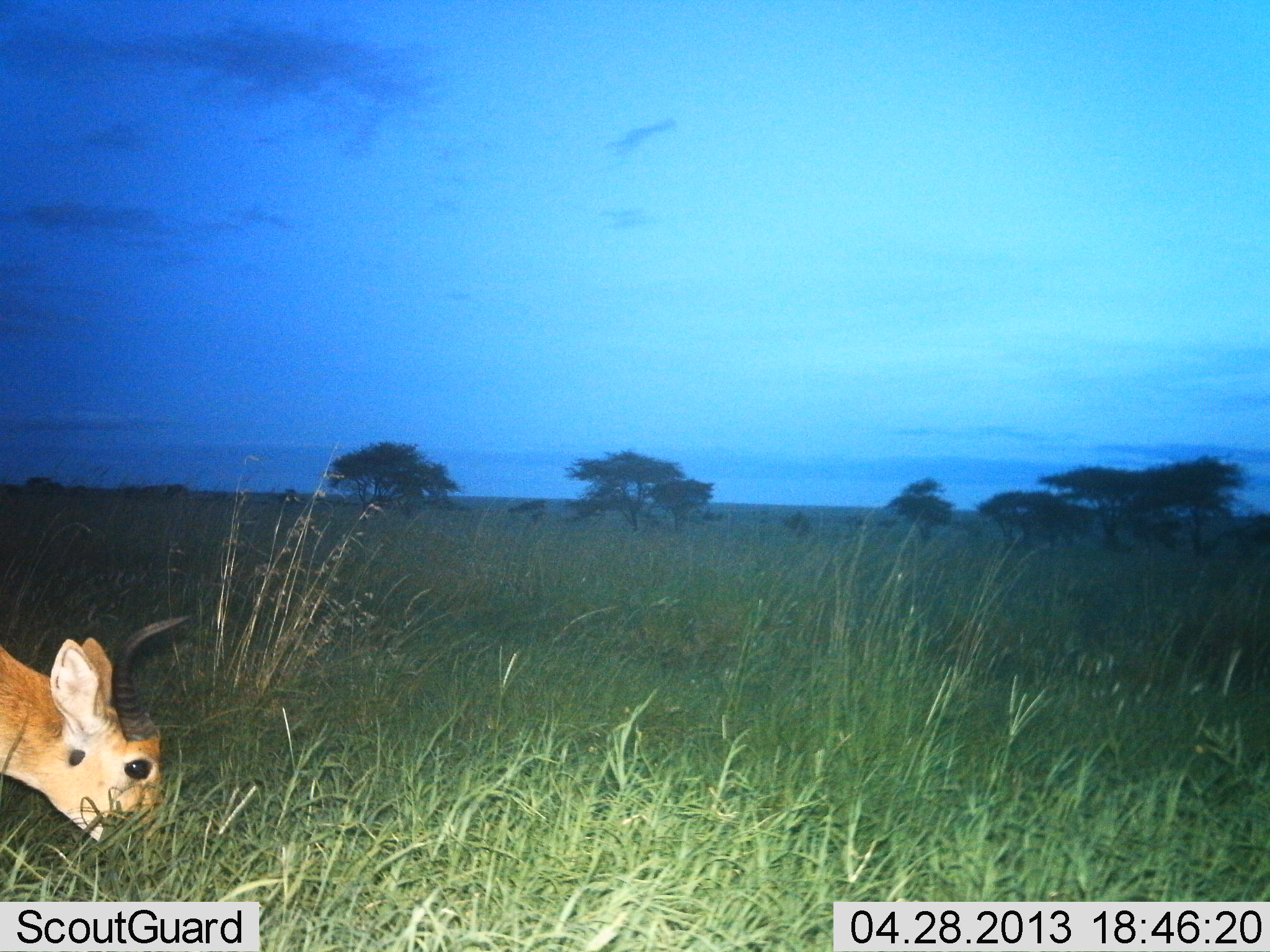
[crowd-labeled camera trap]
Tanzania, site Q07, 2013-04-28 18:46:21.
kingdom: Animalia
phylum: Chordata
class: Mammalia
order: Artiodactyla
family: Bovidae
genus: Redunca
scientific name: Redunca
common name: reedbuck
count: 1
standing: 33%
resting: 0%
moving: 6%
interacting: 0%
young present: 0%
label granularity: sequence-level